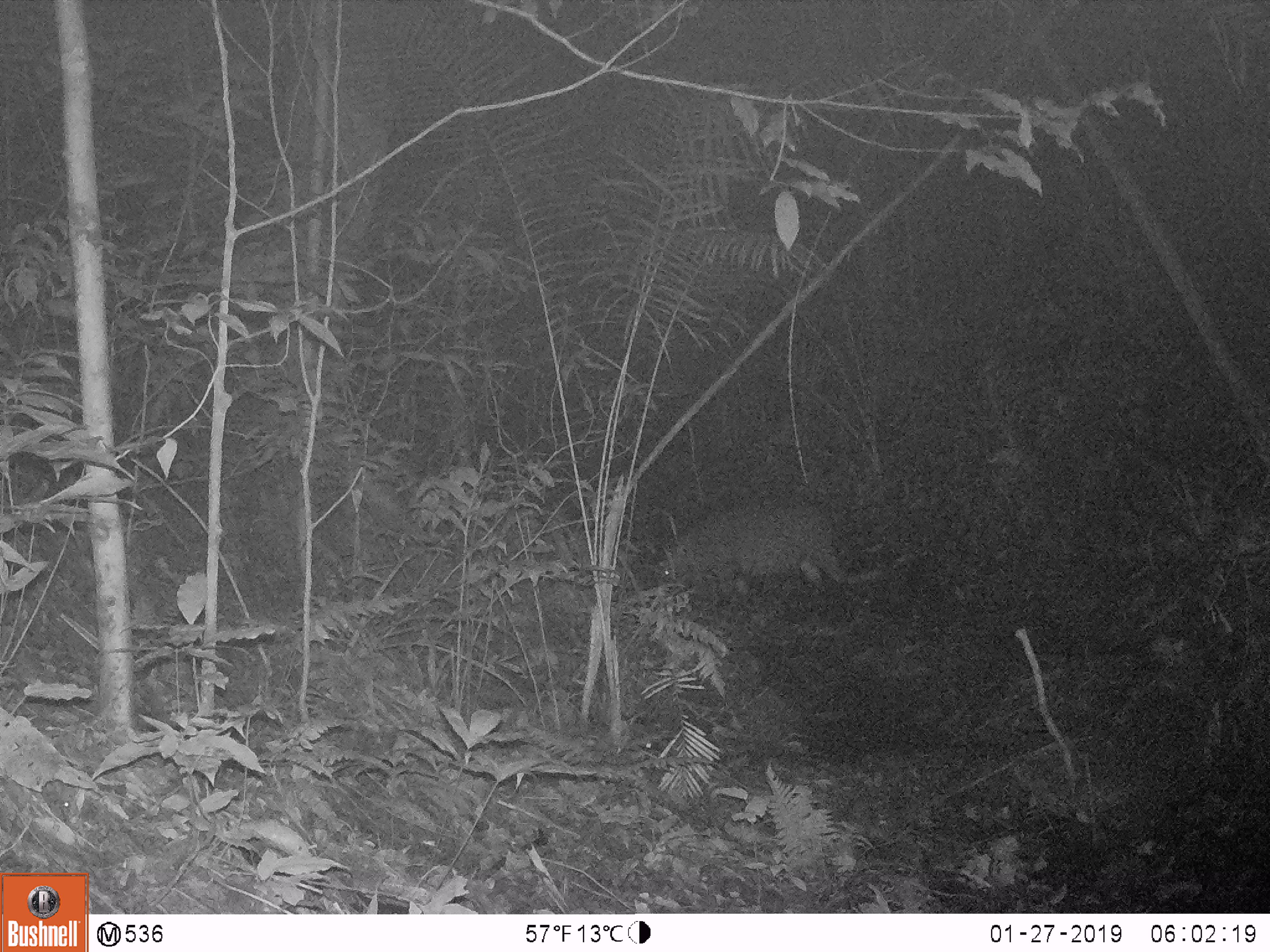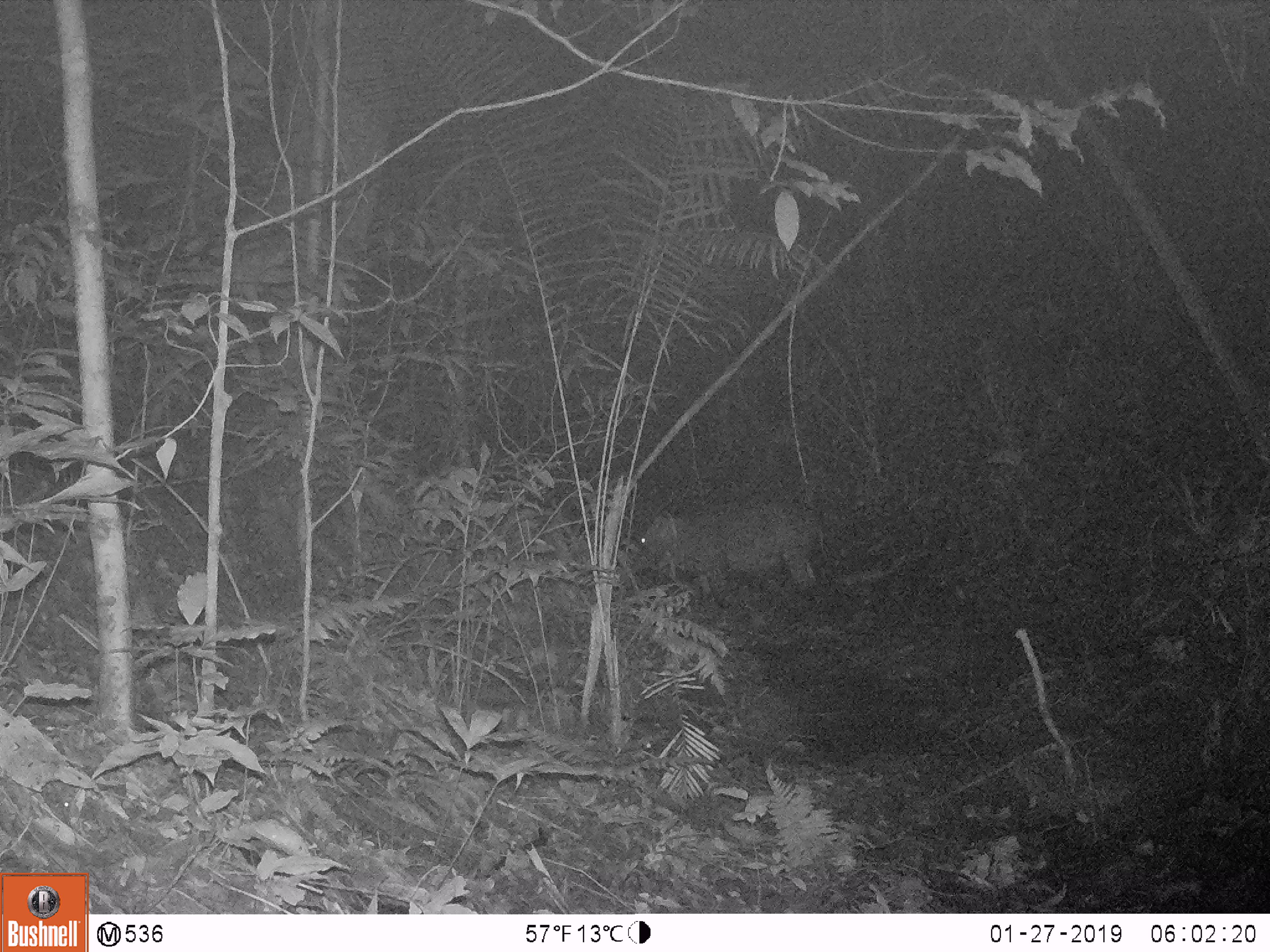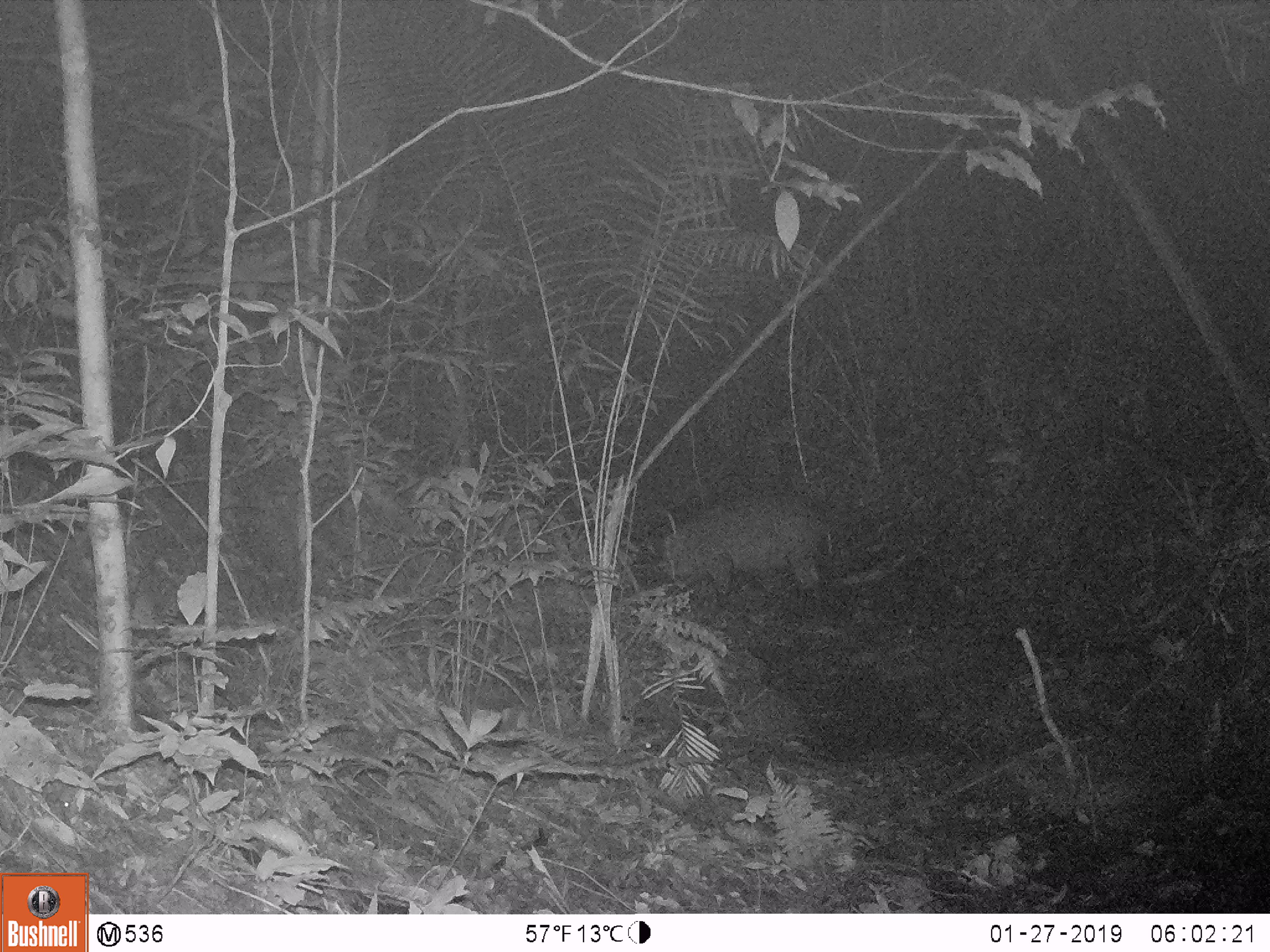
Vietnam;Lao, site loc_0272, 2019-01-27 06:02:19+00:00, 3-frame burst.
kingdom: Animalia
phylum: Chordata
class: Mammalia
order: Artiodactyla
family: Suidae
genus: Sus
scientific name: Sus scrofa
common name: eurasian wild pig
Eurasian wild pig (Sus scrofa). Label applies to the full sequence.